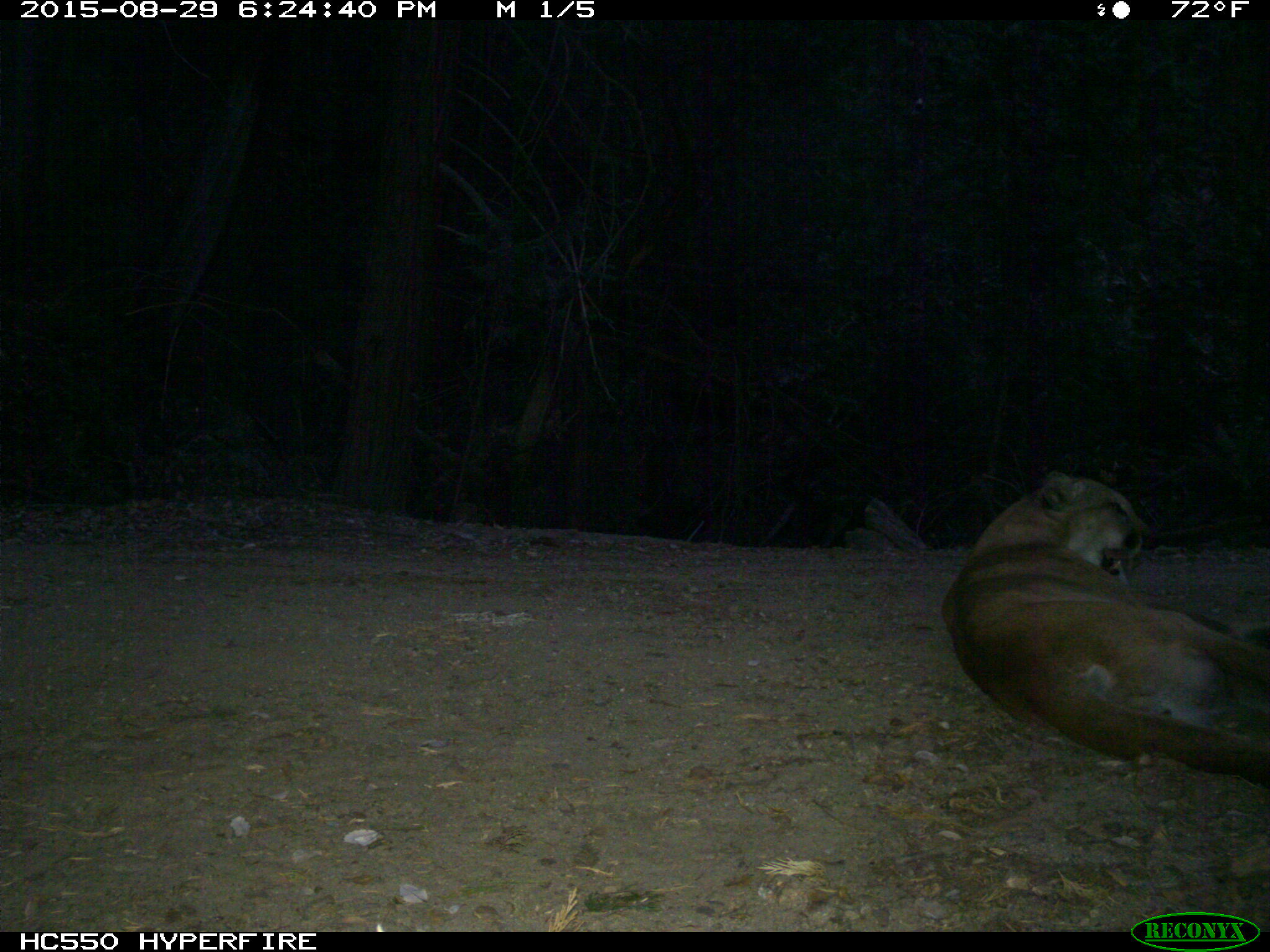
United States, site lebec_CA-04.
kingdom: Animalia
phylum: Chordata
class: Mammalia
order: Carnivora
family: Felidae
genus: Puma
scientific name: Puma concolor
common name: mountain lion